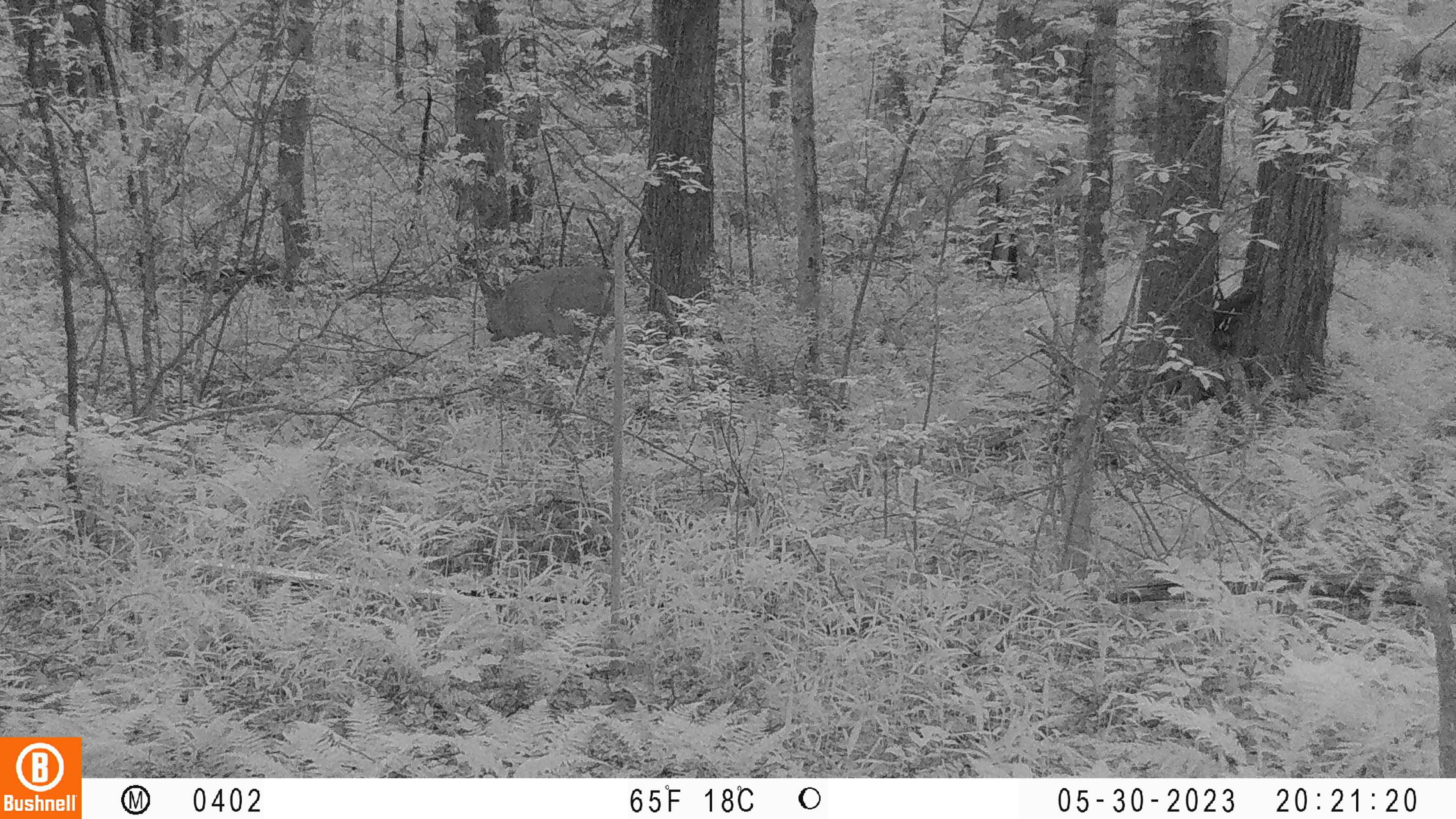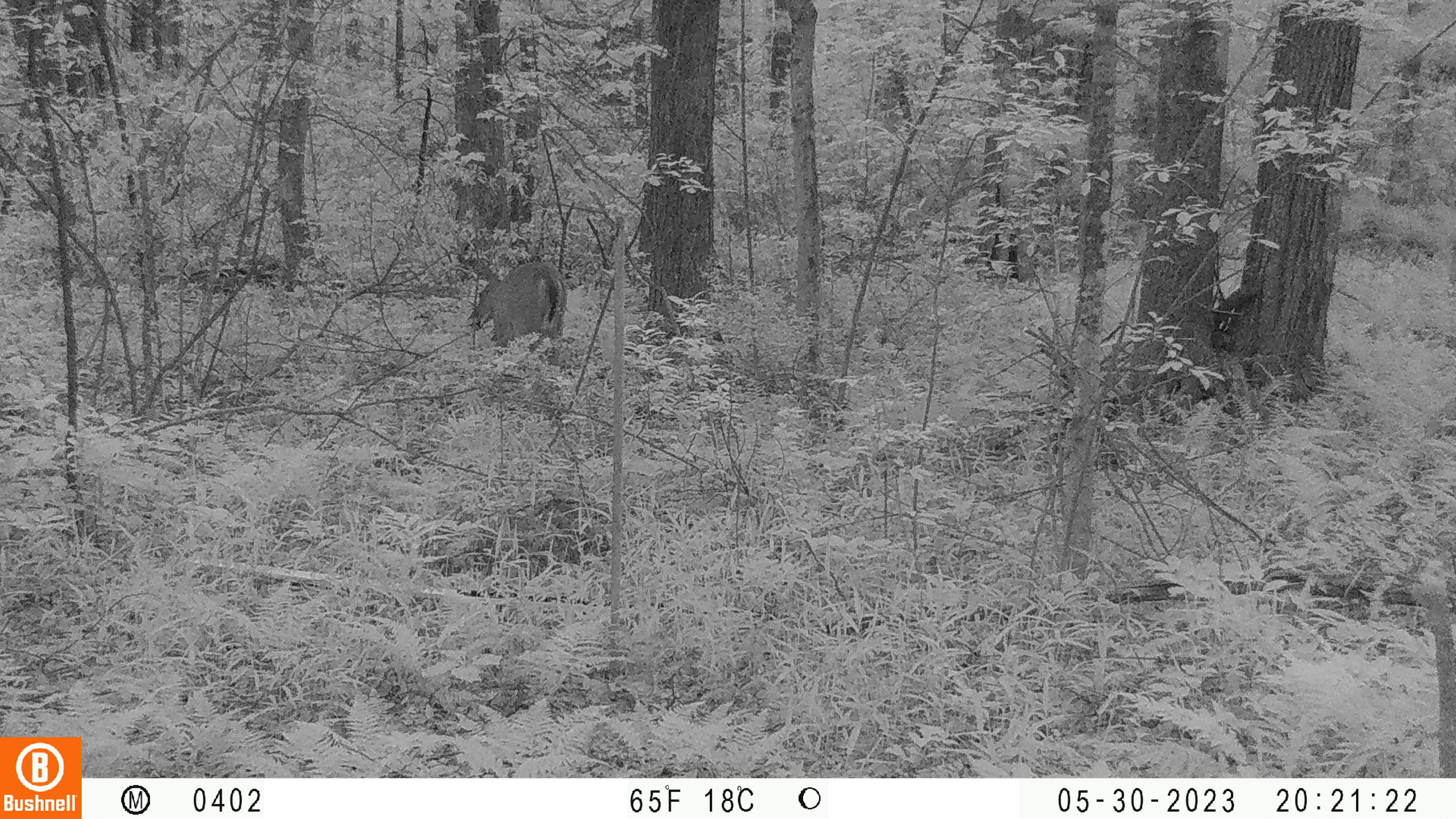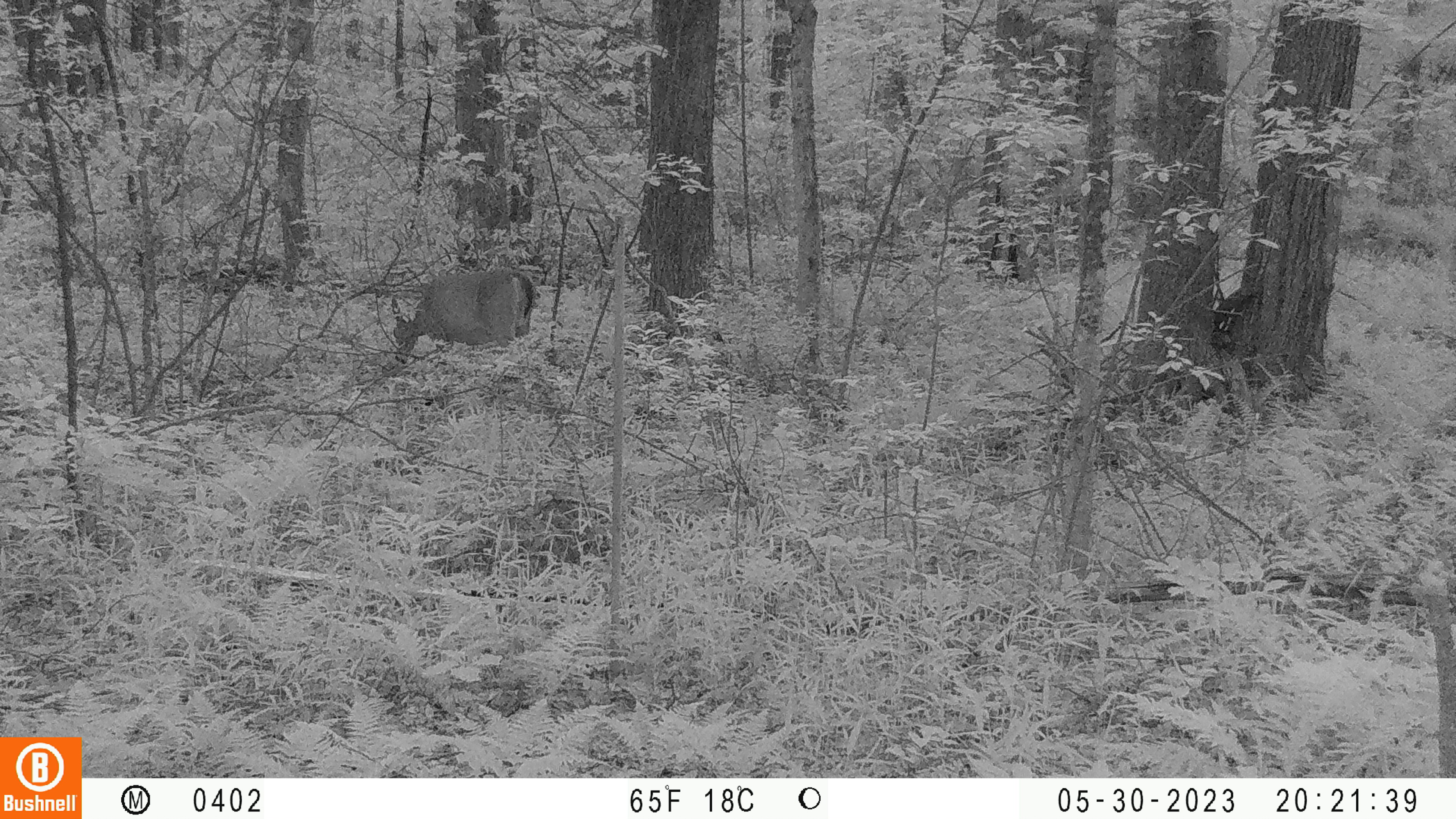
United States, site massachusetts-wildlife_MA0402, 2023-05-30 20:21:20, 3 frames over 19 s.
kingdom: Animalia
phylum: Chordata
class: Mammalia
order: Artiodactyla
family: Cervidae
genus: Odocoileus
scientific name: Odocoileus virginianus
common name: white-tailed deer